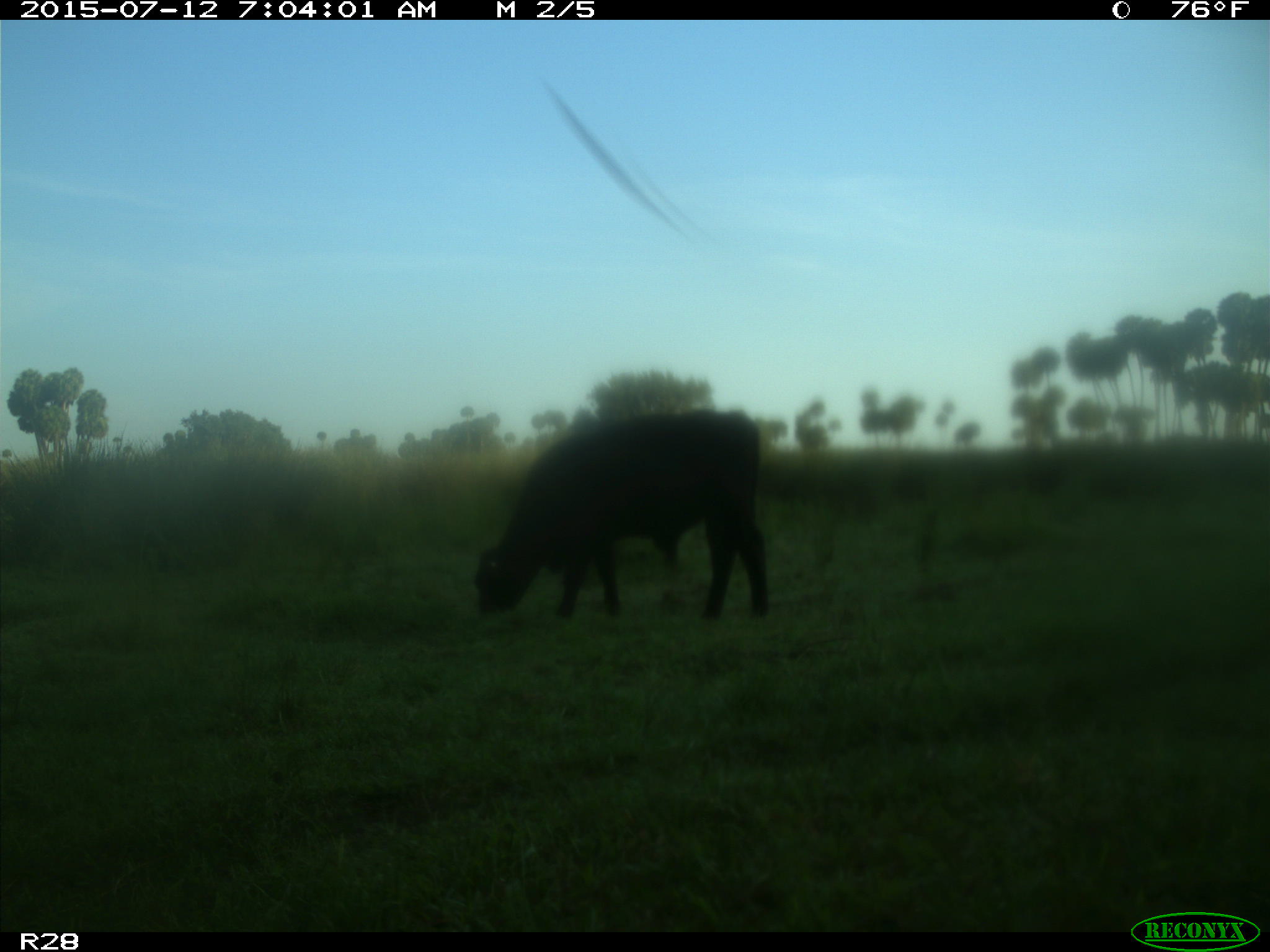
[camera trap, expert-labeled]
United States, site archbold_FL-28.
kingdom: Animalia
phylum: Chordata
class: Mammalia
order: Artiodactyla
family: Bovidae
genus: Bos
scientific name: Bos taurus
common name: domestic cow